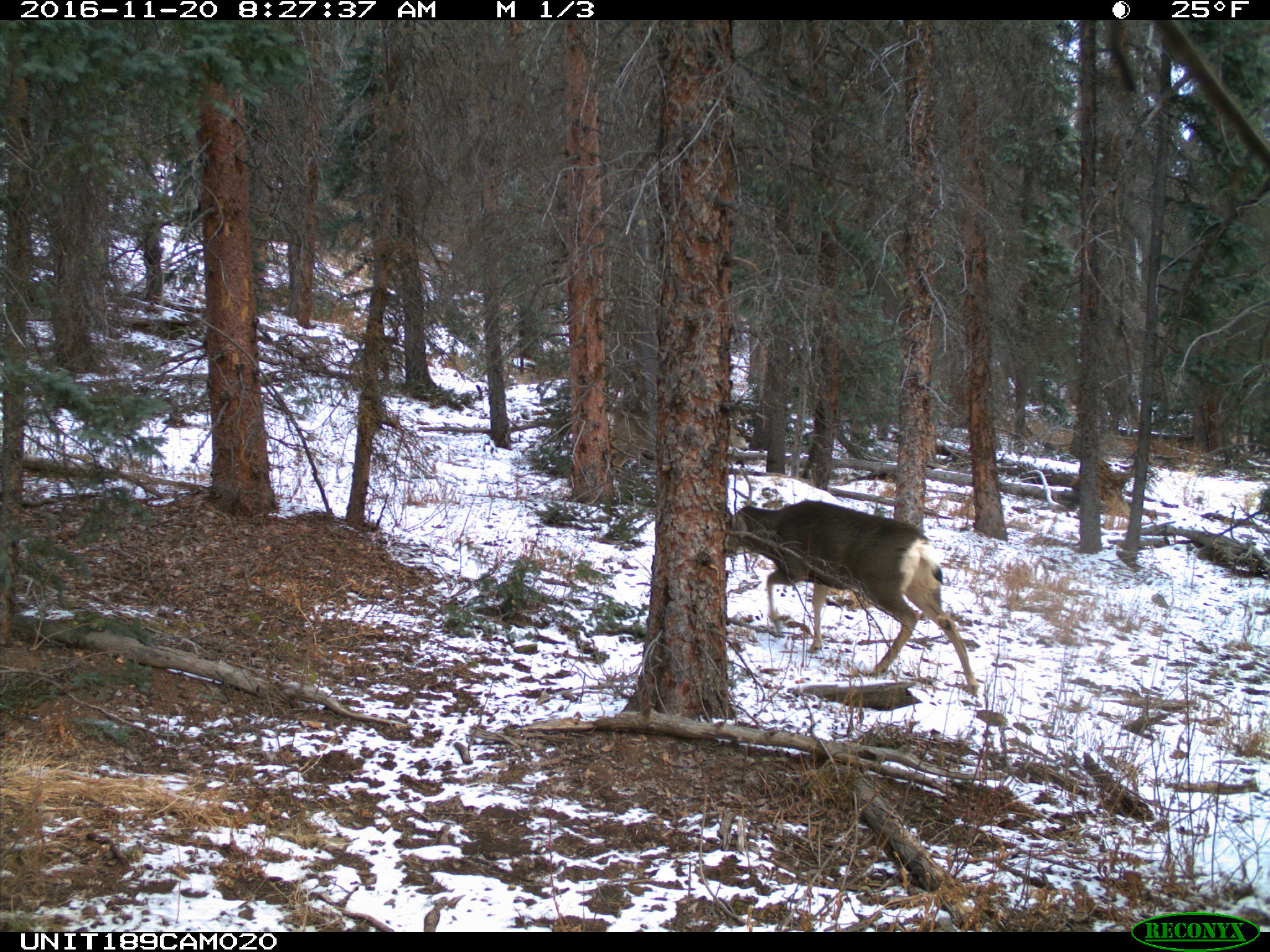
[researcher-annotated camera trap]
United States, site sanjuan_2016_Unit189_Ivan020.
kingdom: Animalia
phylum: Chordata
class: Mammalia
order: Artiodactyla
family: Cervidae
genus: Odocoileus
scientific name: Odocoileus hemionus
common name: mule deer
Odocoileus hemionus (mule deer).